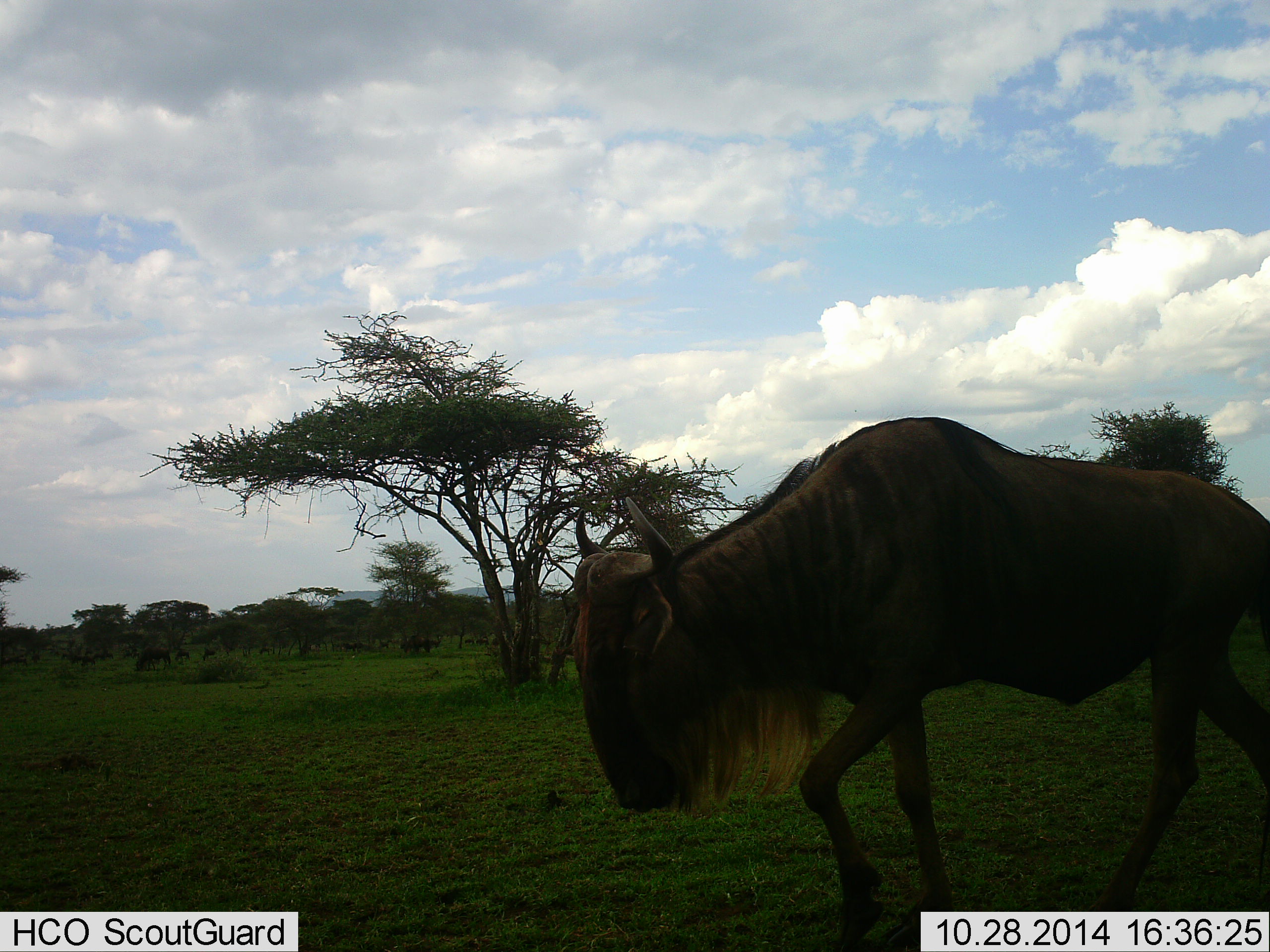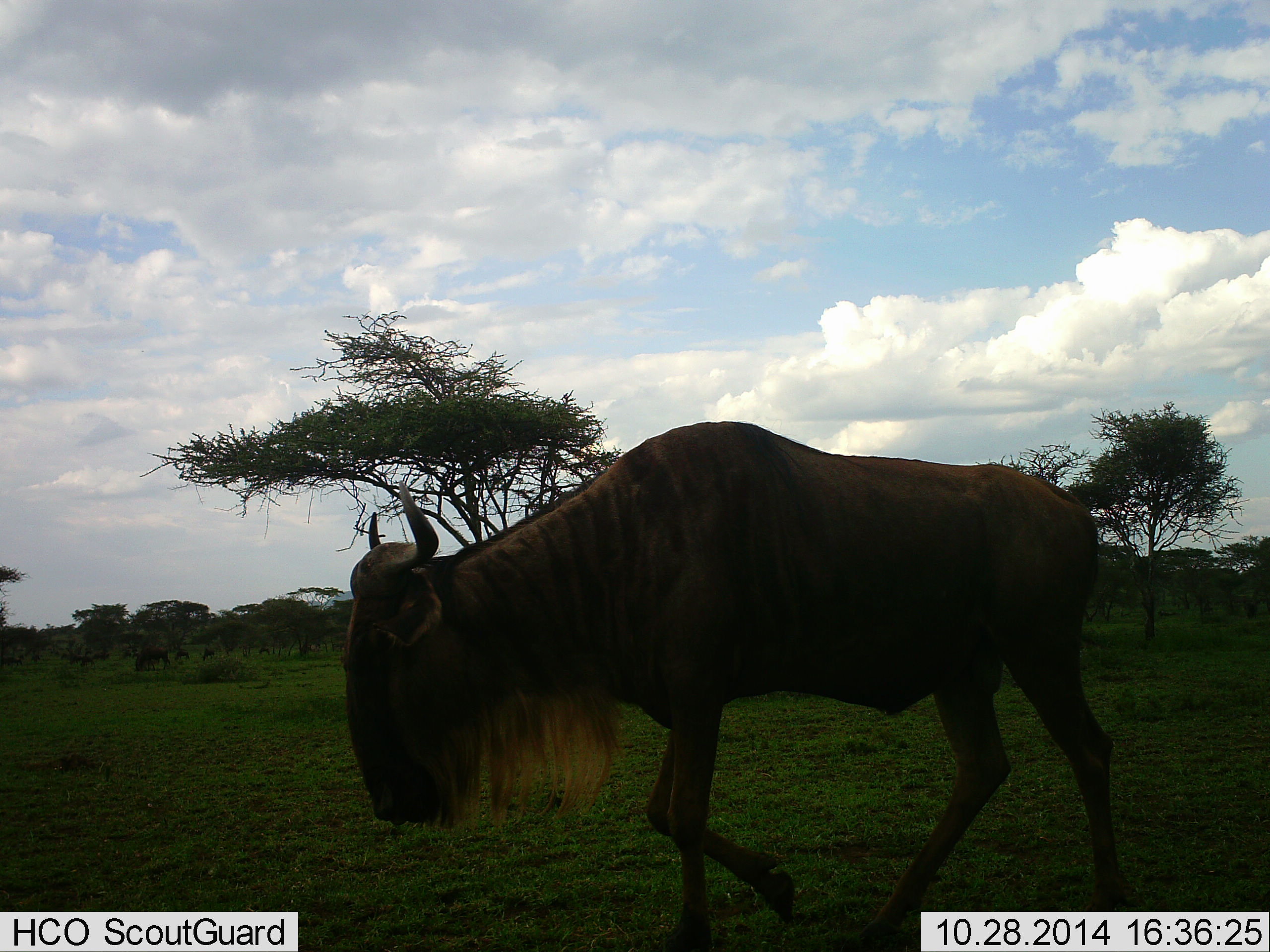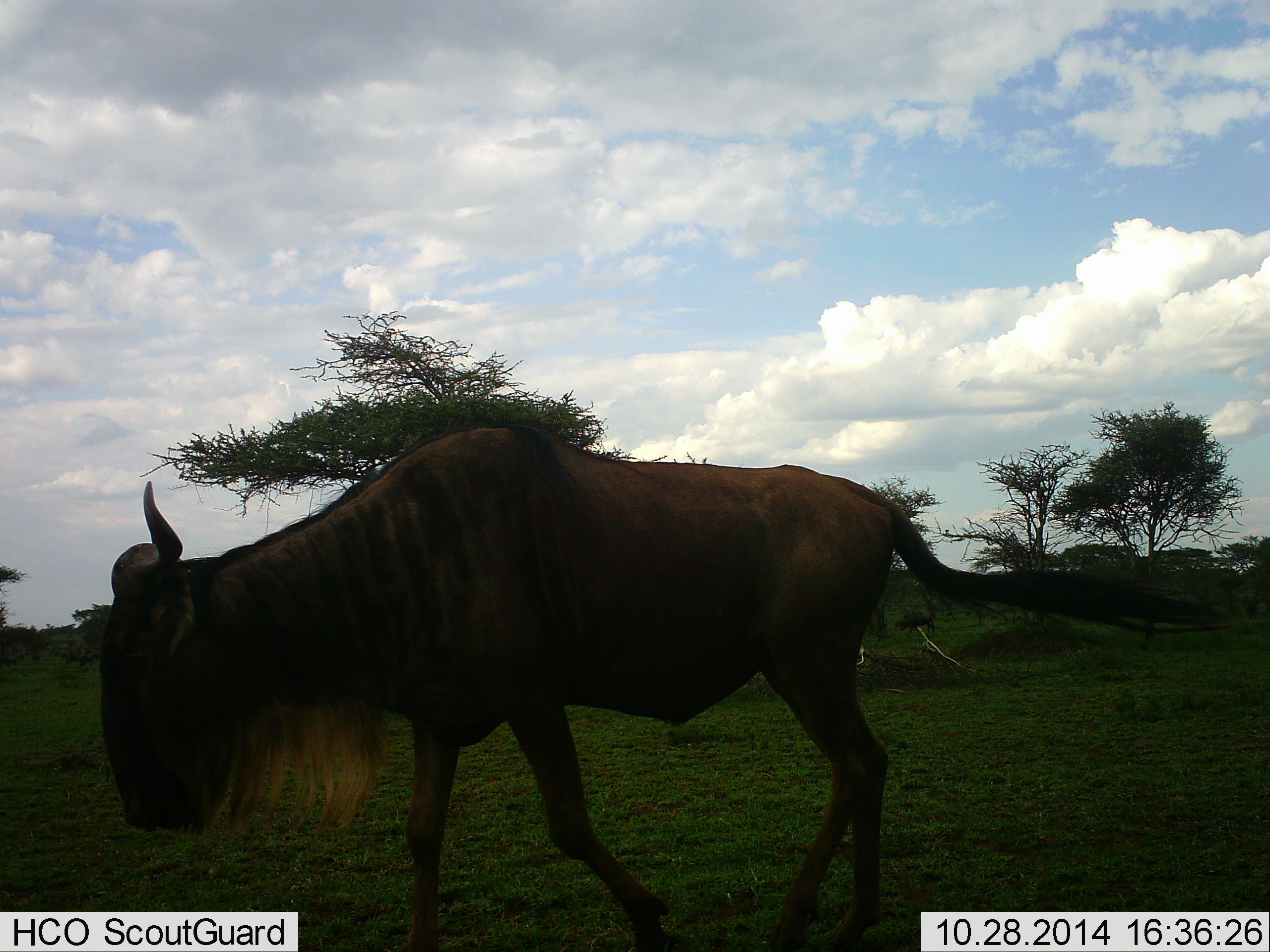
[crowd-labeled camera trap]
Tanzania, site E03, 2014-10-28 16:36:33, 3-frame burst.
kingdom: Animalia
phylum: Chordata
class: Mammalia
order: Artiodactyla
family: Bovidae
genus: Connochaetes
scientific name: Connochaetes taurinus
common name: blue wildebeest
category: wildebeest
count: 5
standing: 20%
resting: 0%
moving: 100%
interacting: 0%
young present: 0%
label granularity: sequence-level